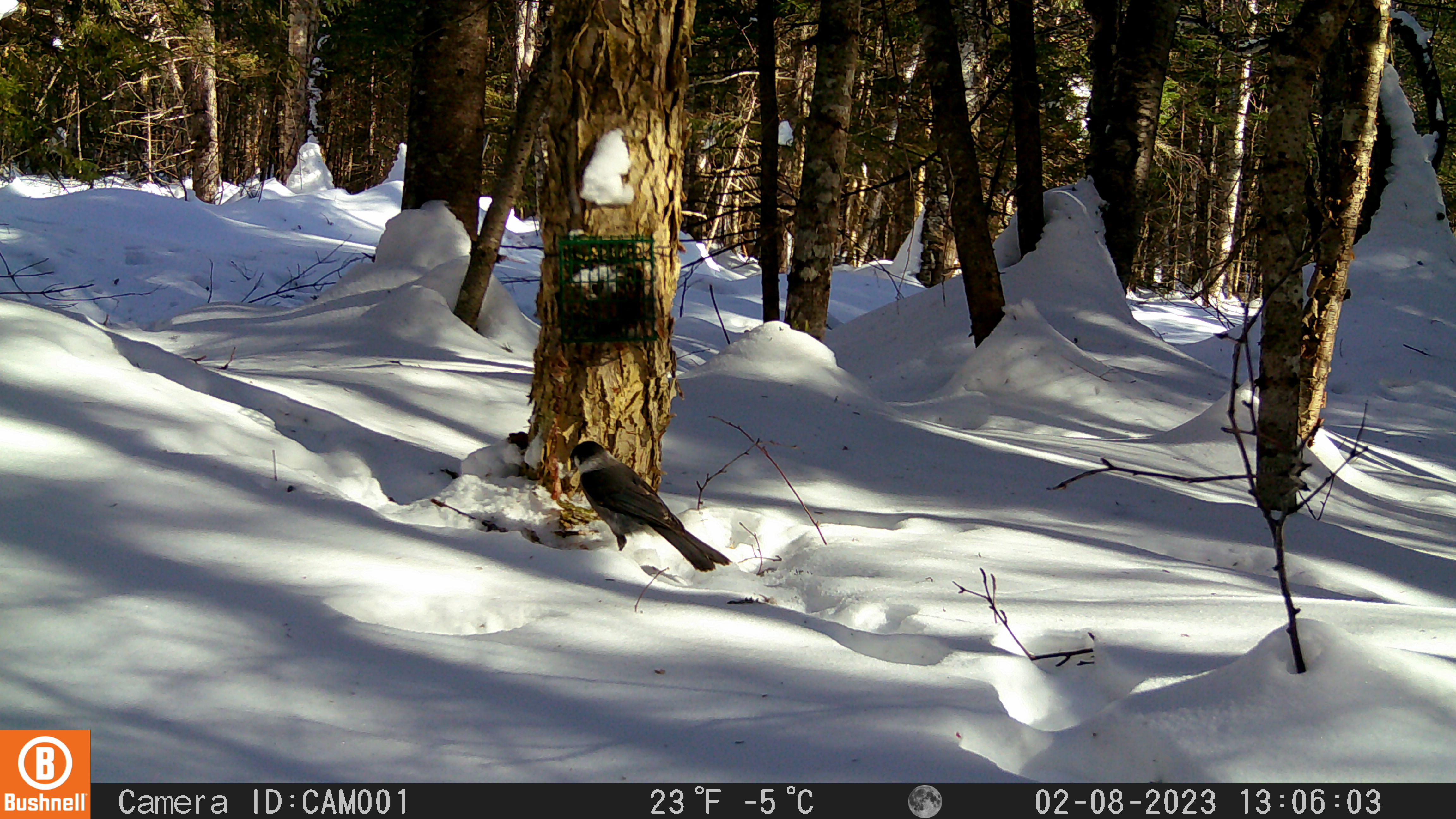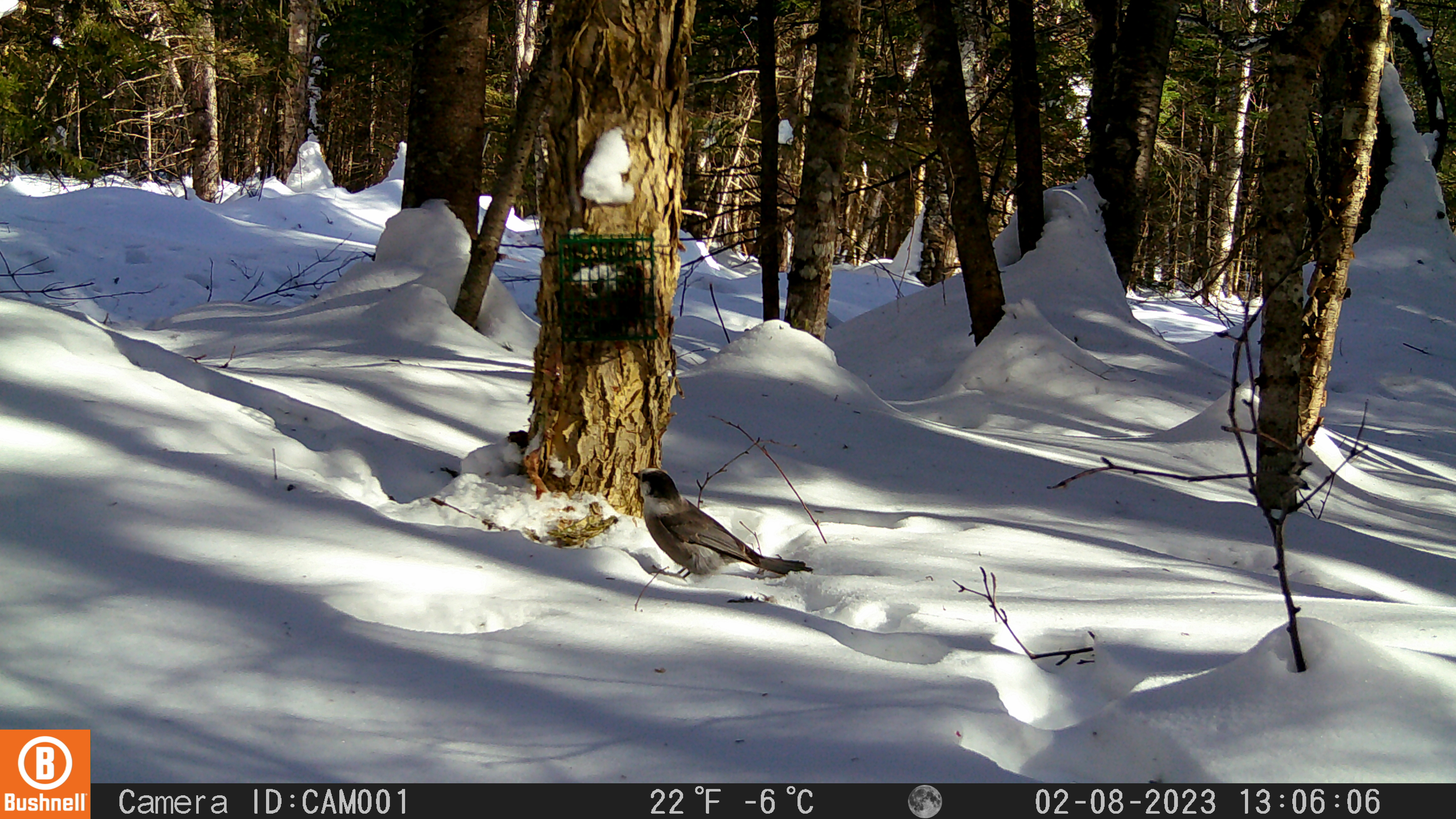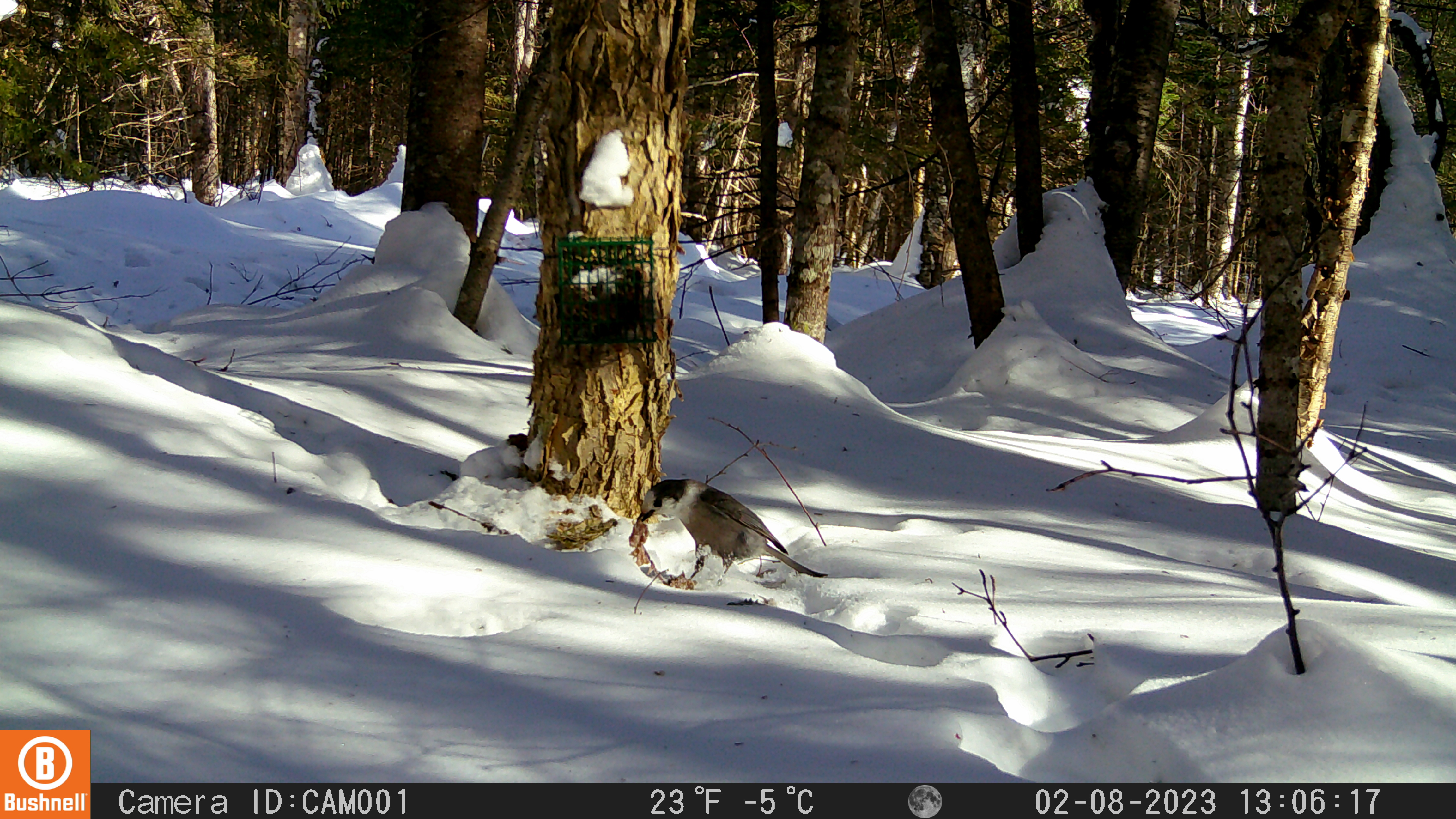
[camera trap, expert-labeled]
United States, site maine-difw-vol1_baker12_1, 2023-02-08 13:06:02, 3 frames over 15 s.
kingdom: Animalia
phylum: Chordata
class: Aves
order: Passeriformes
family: Corvidae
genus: Perisoreus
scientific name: Perisoreus canadensis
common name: canada jay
Canada jay (Perisoreus canadensis).